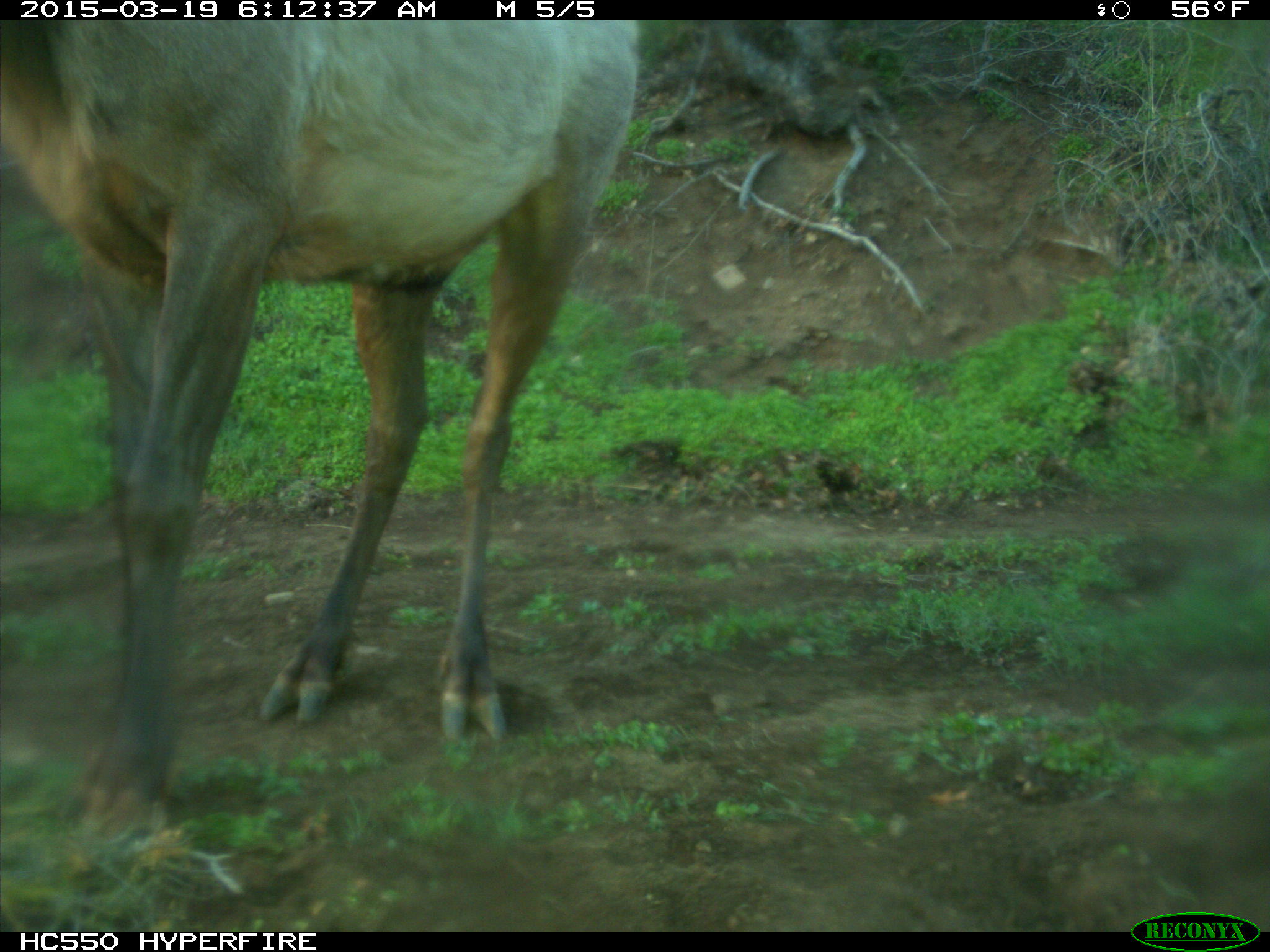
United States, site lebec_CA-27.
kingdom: Animalia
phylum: Chordata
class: Mammalia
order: Artiodactyla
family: Cervidae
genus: Cervus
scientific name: Cervus canadensis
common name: elk